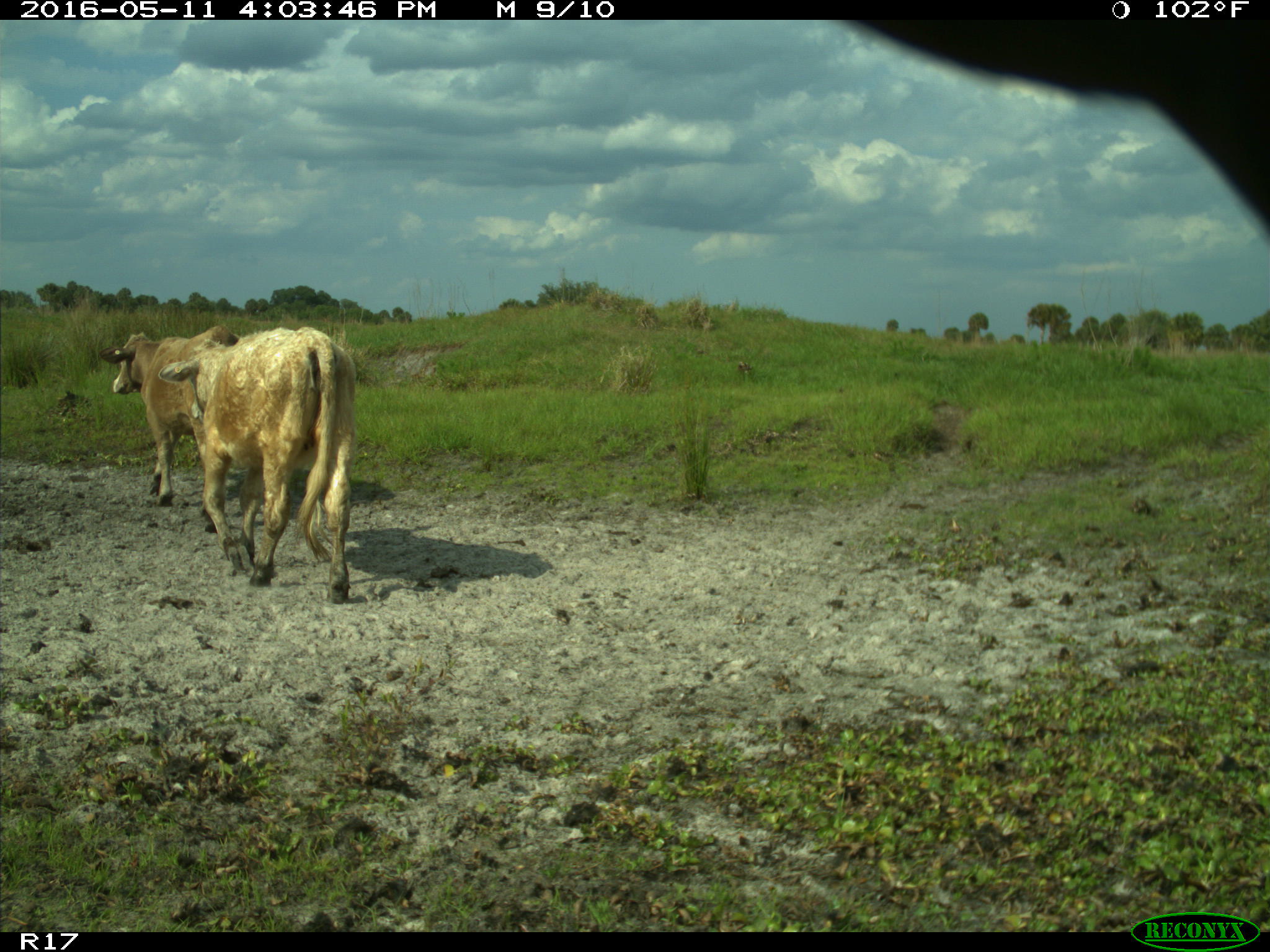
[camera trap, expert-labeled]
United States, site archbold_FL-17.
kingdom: Animalia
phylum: Chordata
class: Mammalia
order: Artiodactyla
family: Bovidae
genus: Bos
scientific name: Bos taurus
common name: domestic cow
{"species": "Bos taurus (domestic cow)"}